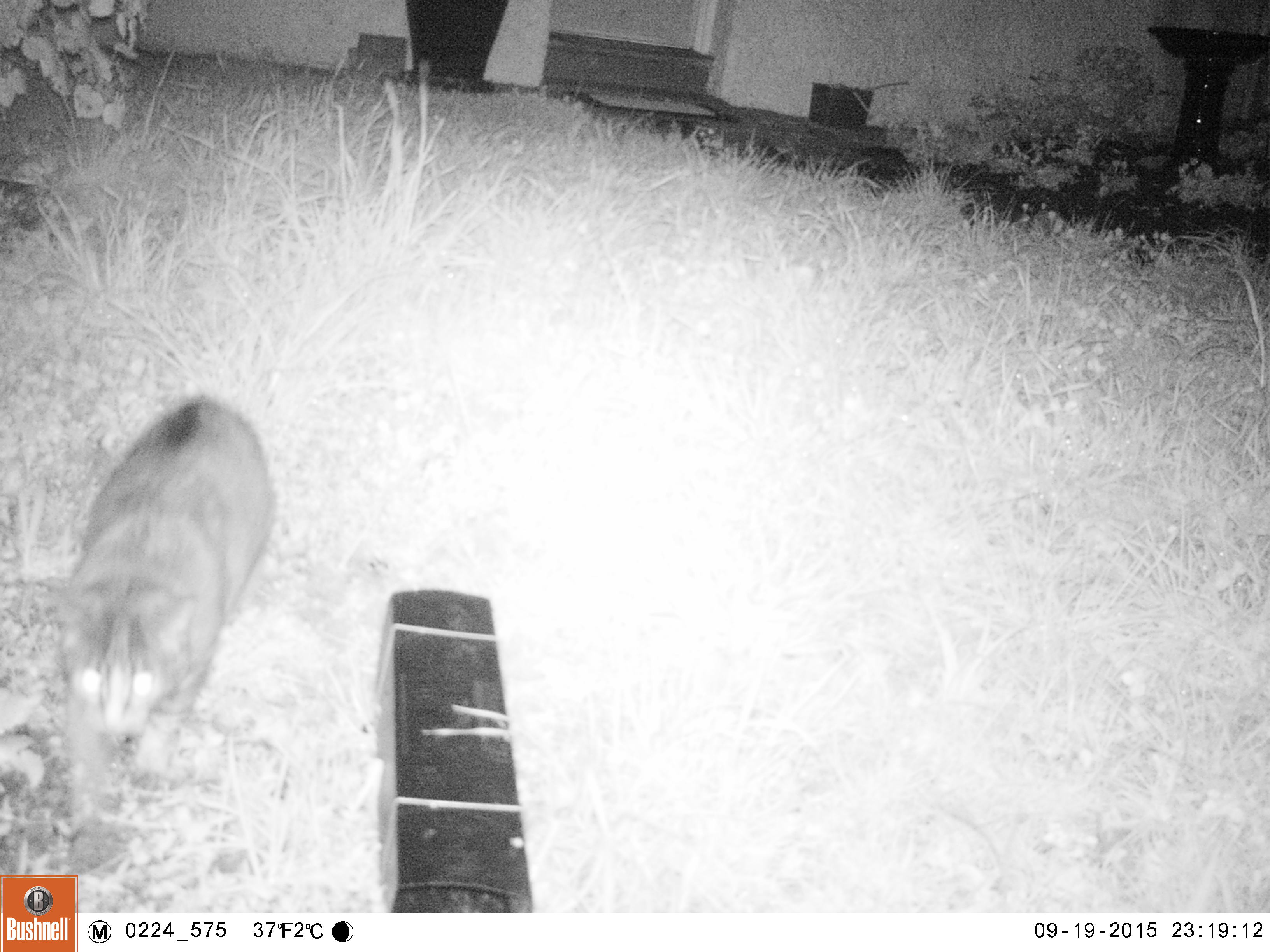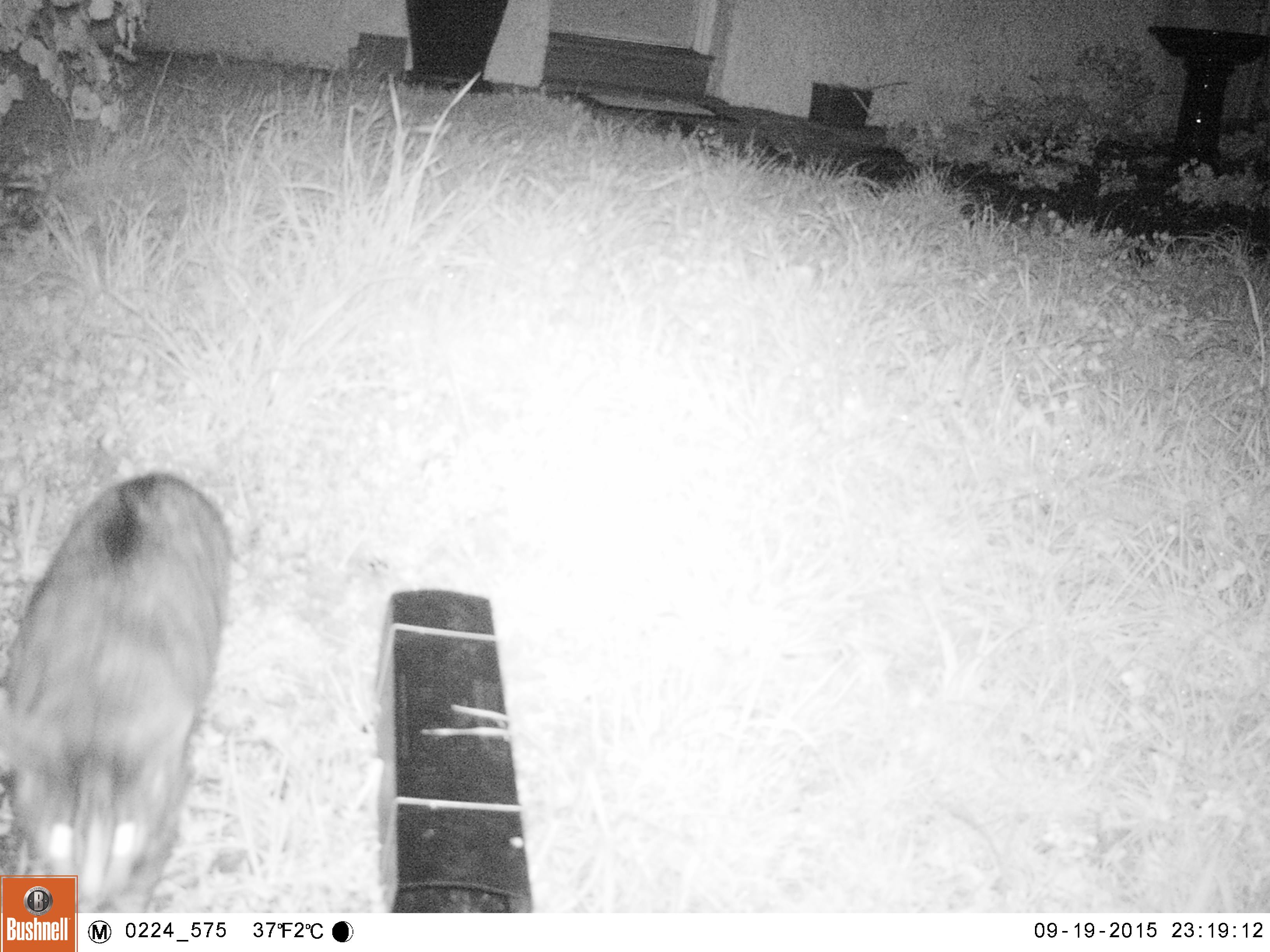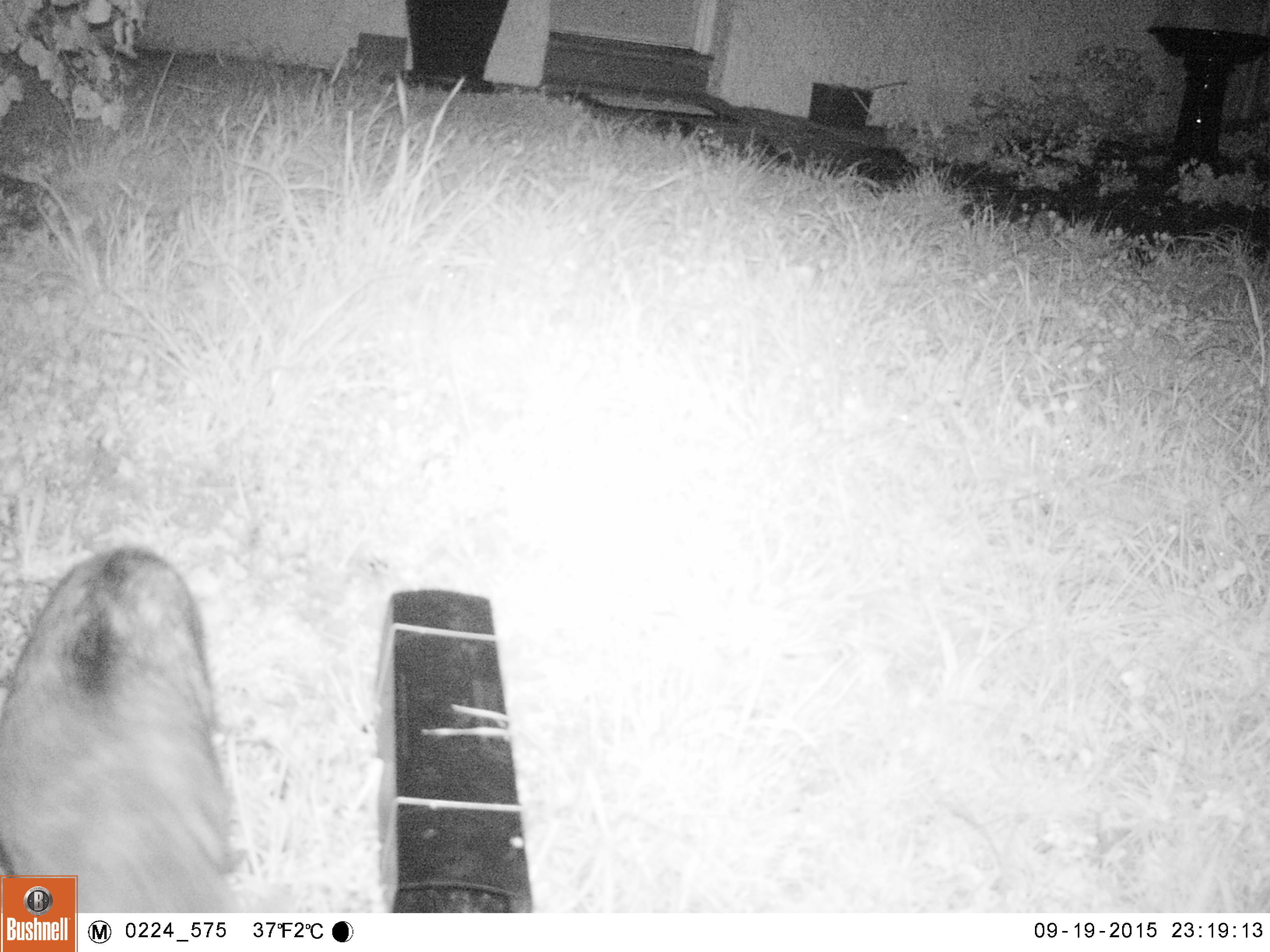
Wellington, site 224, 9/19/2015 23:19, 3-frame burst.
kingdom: Animalia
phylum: Chordata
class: Mammalia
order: Carnivora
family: Felidae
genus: Felis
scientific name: Felis catus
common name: cat